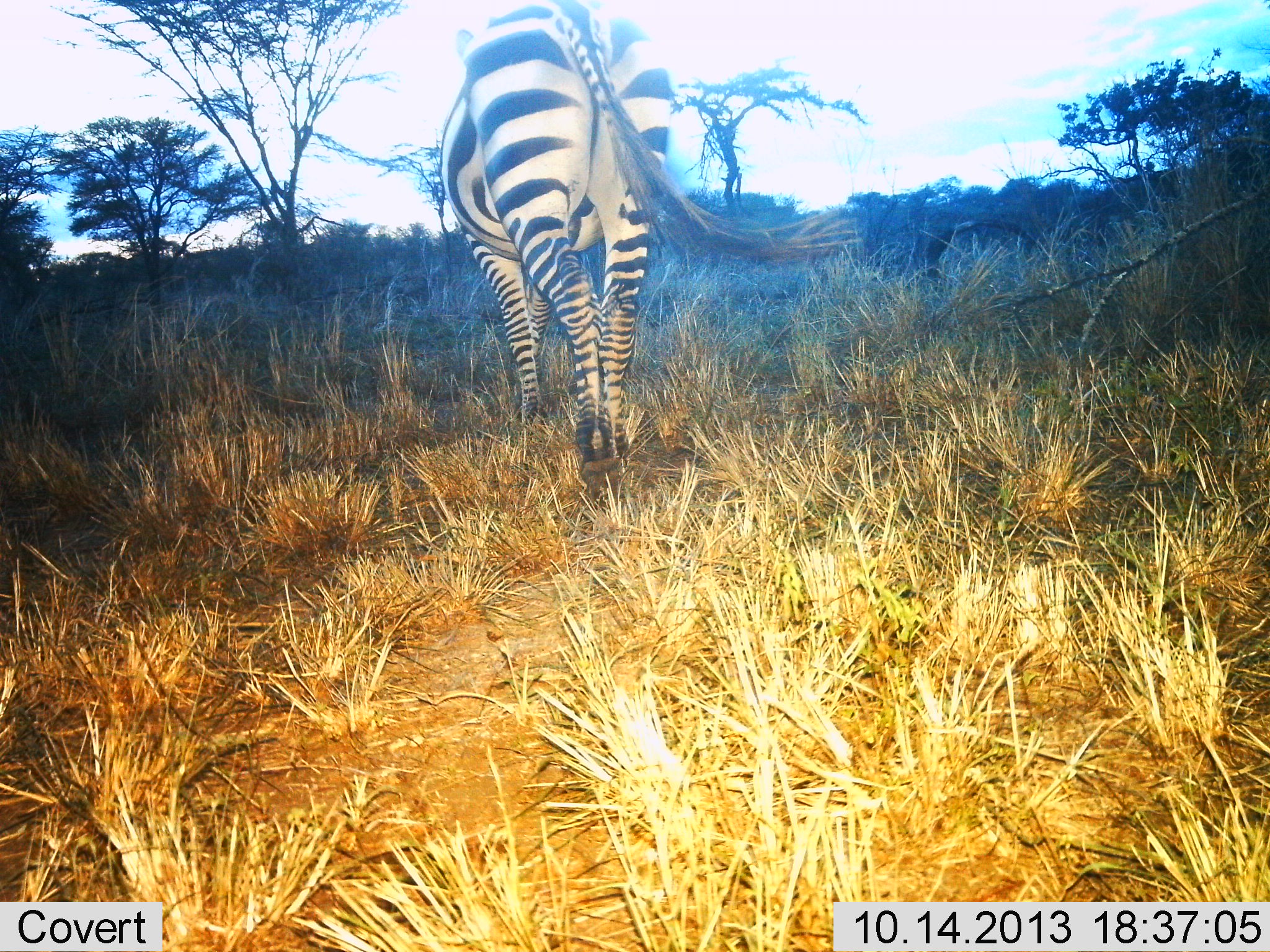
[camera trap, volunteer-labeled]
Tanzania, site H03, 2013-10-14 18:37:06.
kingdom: Animalia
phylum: Chordata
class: Mammalia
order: Perissodactyla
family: Equidae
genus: Equus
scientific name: Equus quagga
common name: plains zebra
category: zebra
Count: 1.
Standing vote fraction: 50%.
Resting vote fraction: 0%.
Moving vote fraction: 50%.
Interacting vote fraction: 0%.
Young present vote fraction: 0%.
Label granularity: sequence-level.